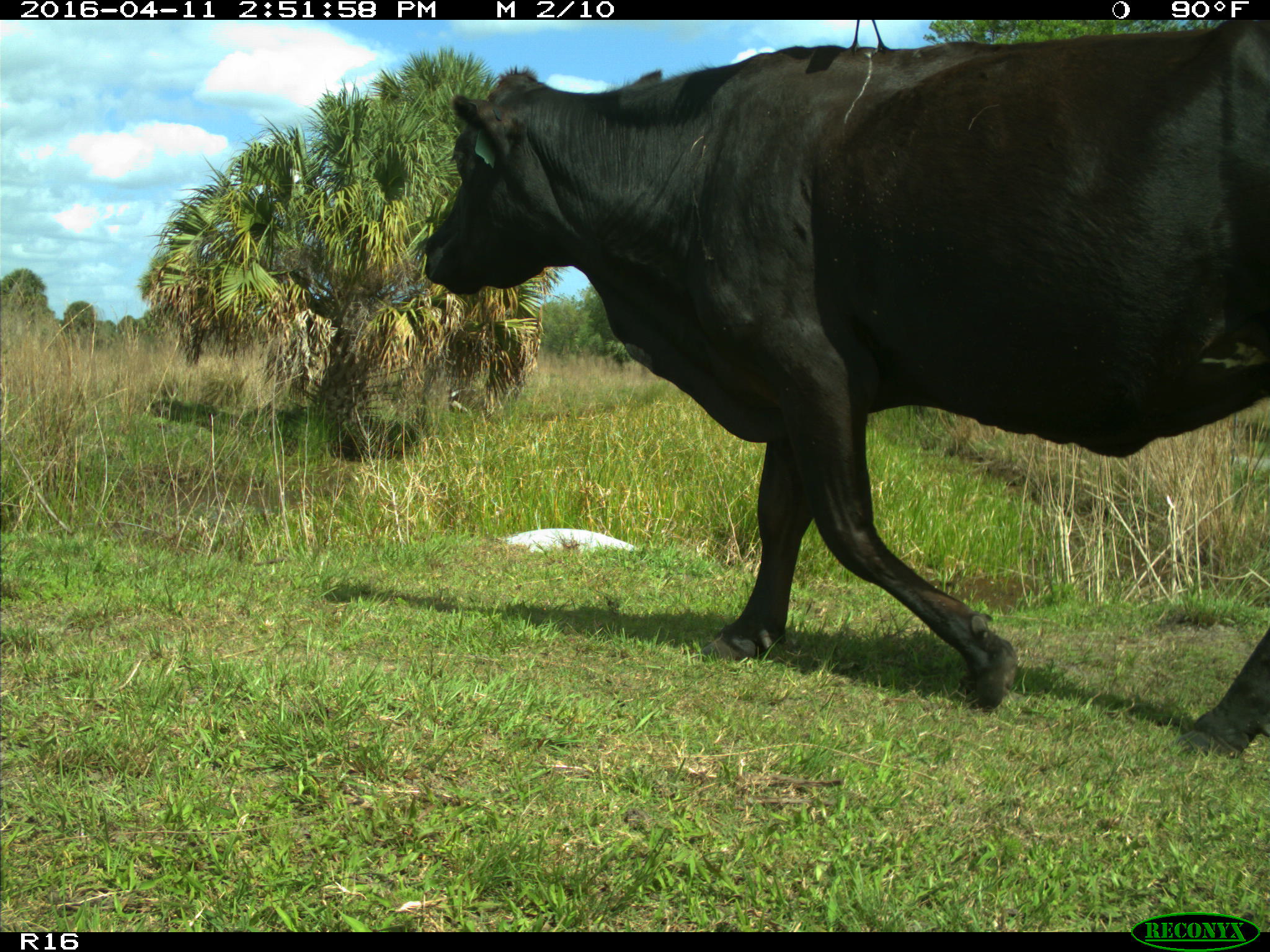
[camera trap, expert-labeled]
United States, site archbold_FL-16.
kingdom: Animalia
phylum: Chordata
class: Mammalia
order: Artiodactyla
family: Bovidae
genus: Bos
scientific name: Bos taurus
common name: domestic cow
Bos taurus (domestic cow).